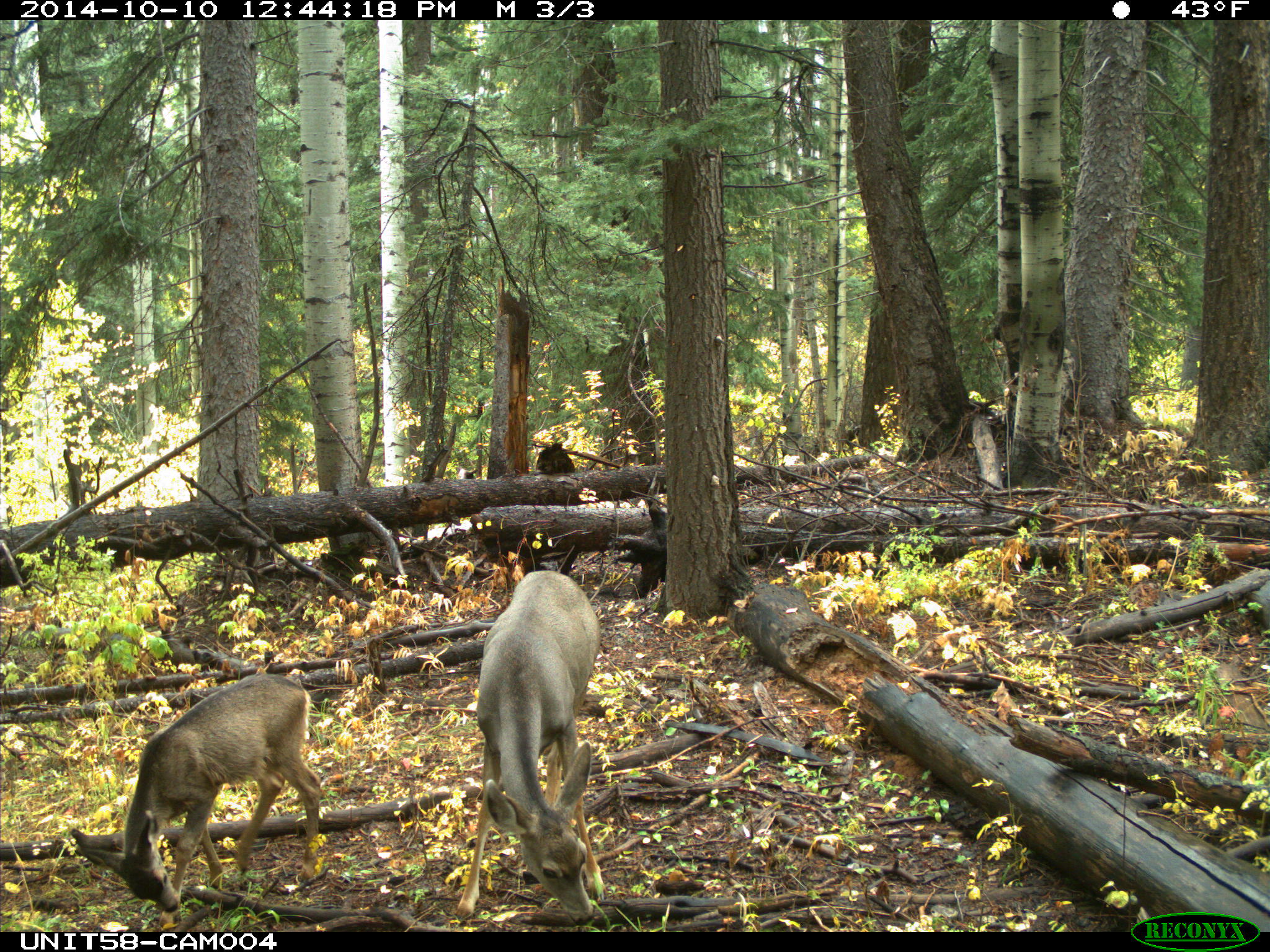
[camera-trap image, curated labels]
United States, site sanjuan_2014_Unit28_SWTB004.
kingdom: Animalia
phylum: Chordata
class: Mammalia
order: Artiodactyla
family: Cervidae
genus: Odocoileus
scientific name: Odocoileus hemionus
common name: mule deer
Odocoileus hemionus (mule deer).